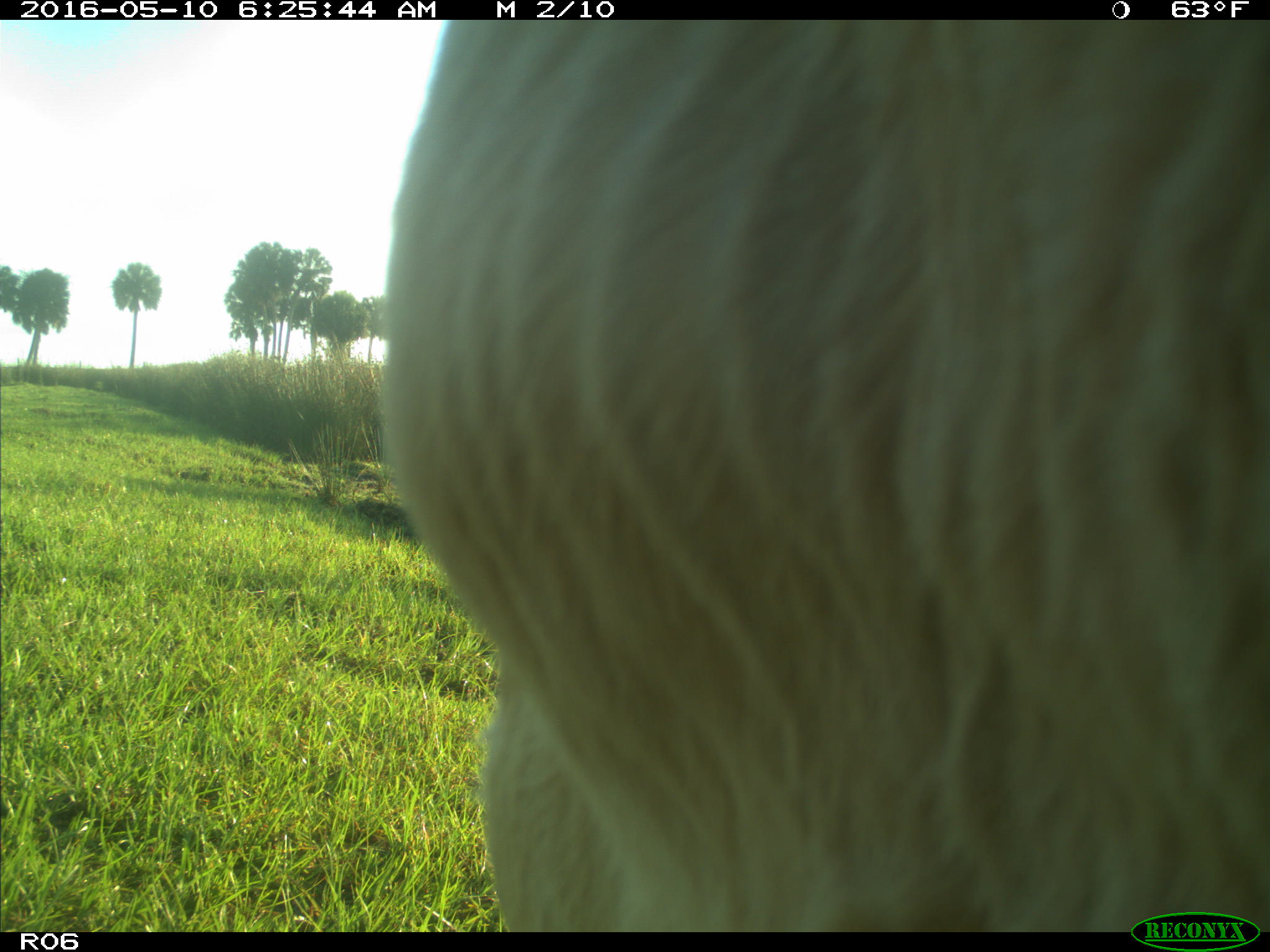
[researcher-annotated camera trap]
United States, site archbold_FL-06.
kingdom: Animalia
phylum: Chordata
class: Mammalia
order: Artiodactyla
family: Bovidae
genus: Bos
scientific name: Bos taurus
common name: domestic cow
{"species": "Bos taurus (domestic cow)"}